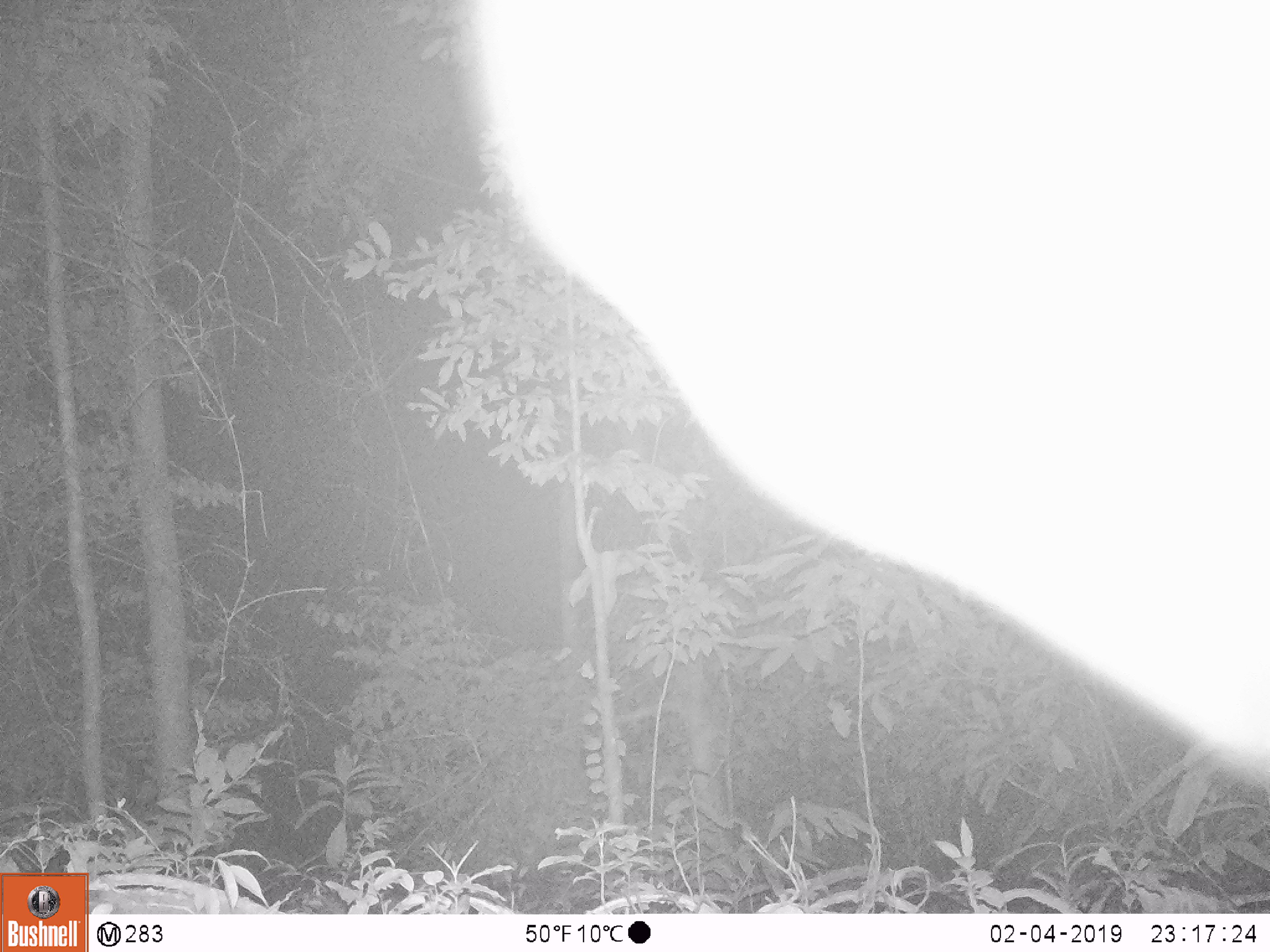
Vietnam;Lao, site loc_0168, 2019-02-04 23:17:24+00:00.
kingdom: Animalia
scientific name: Animalia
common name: animal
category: unidentified animal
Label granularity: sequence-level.